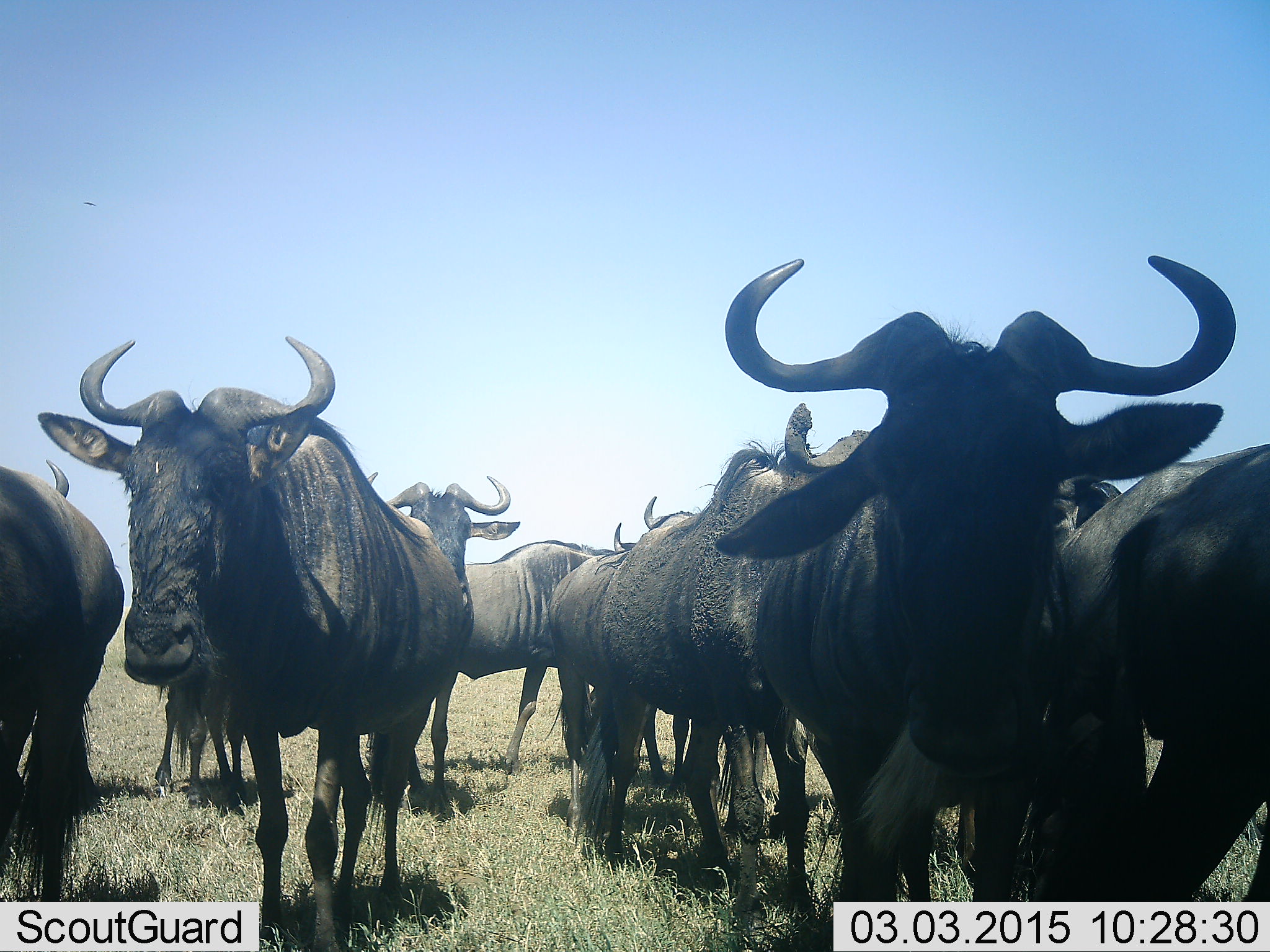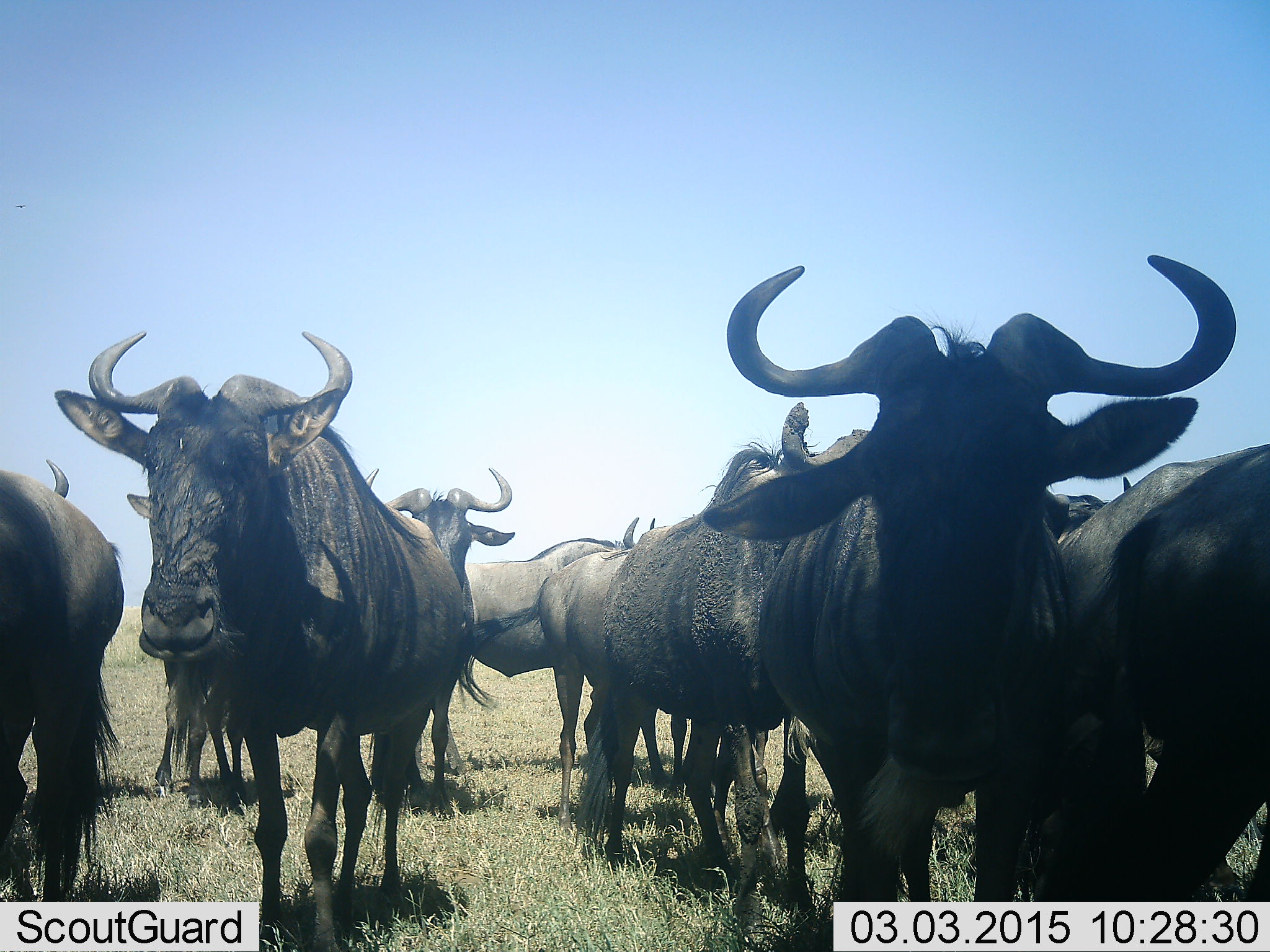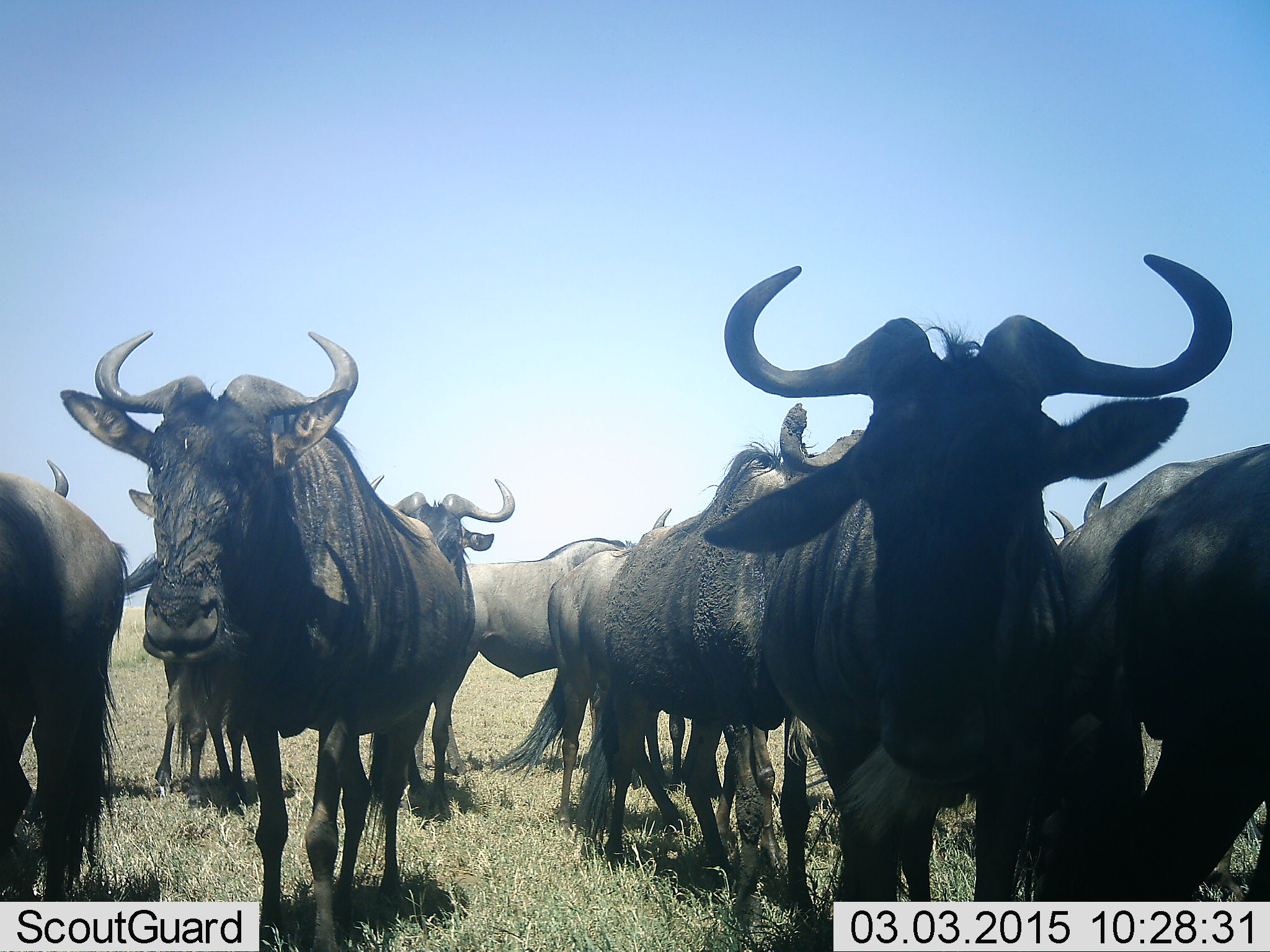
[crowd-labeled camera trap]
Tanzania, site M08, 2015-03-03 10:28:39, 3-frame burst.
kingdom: Animalia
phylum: Chordata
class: Mammalia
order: Artiodactyla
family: Bovidae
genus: Connochaetes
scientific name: Connochaetes taurinus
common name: blue wildebeest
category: wildebeest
Wildebeest (blue wildebeest) (Connochaetes taurinus), count 11-50. Behavior (volunteer vote fractions): standing 100%, resting 0%, moving 20%, interacting 0%. Young present (vote fraction): 0%. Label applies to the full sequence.